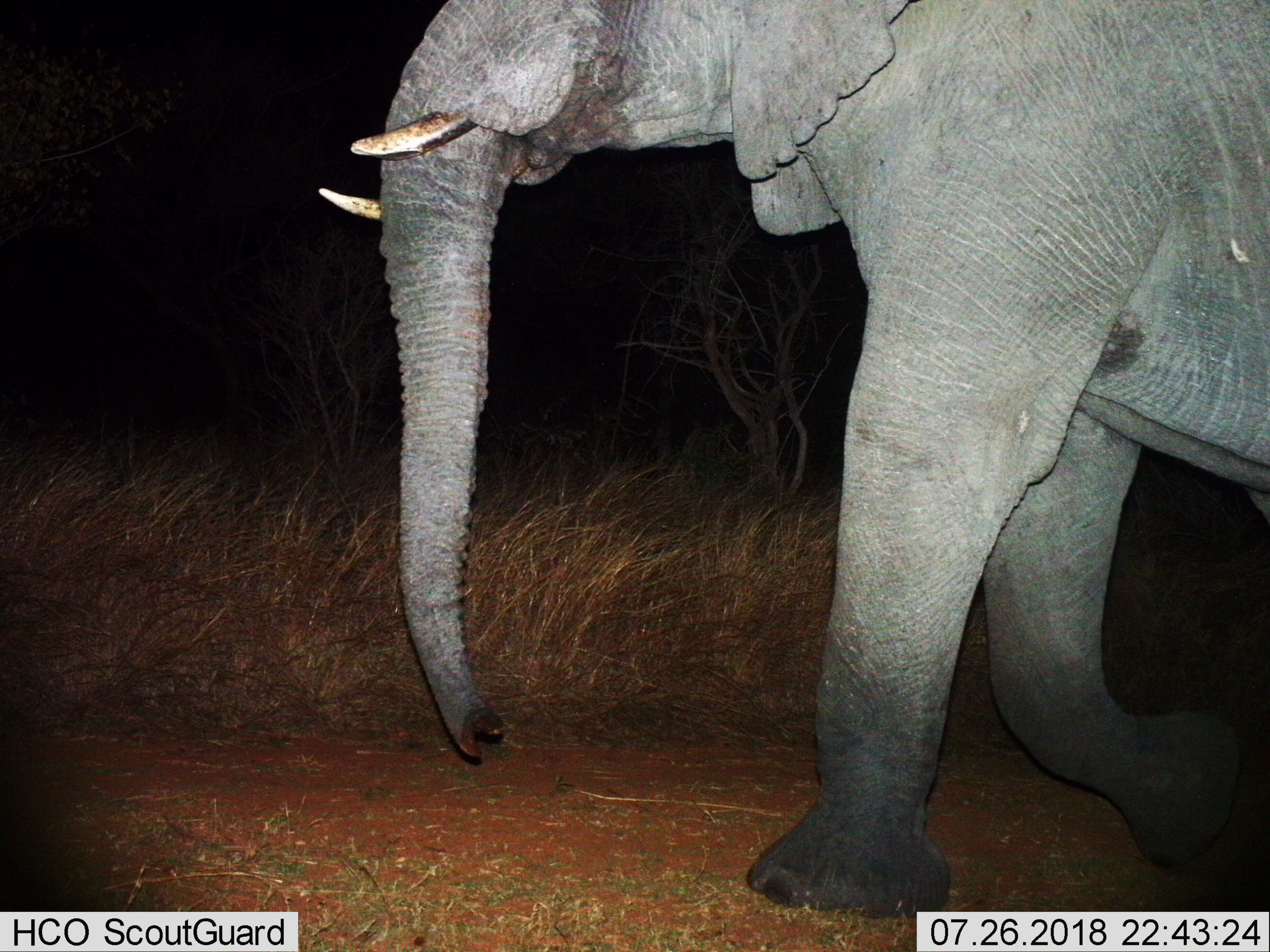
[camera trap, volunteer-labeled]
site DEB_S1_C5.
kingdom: Animalia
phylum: Chordata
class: Mammalia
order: Proboscidea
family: Elephantidae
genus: Loxodonta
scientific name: Loxodonta africana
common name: african bush elephant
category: elephant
Elephant (african bush elephant) (Loxodonta africana), count 1. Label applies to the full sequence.